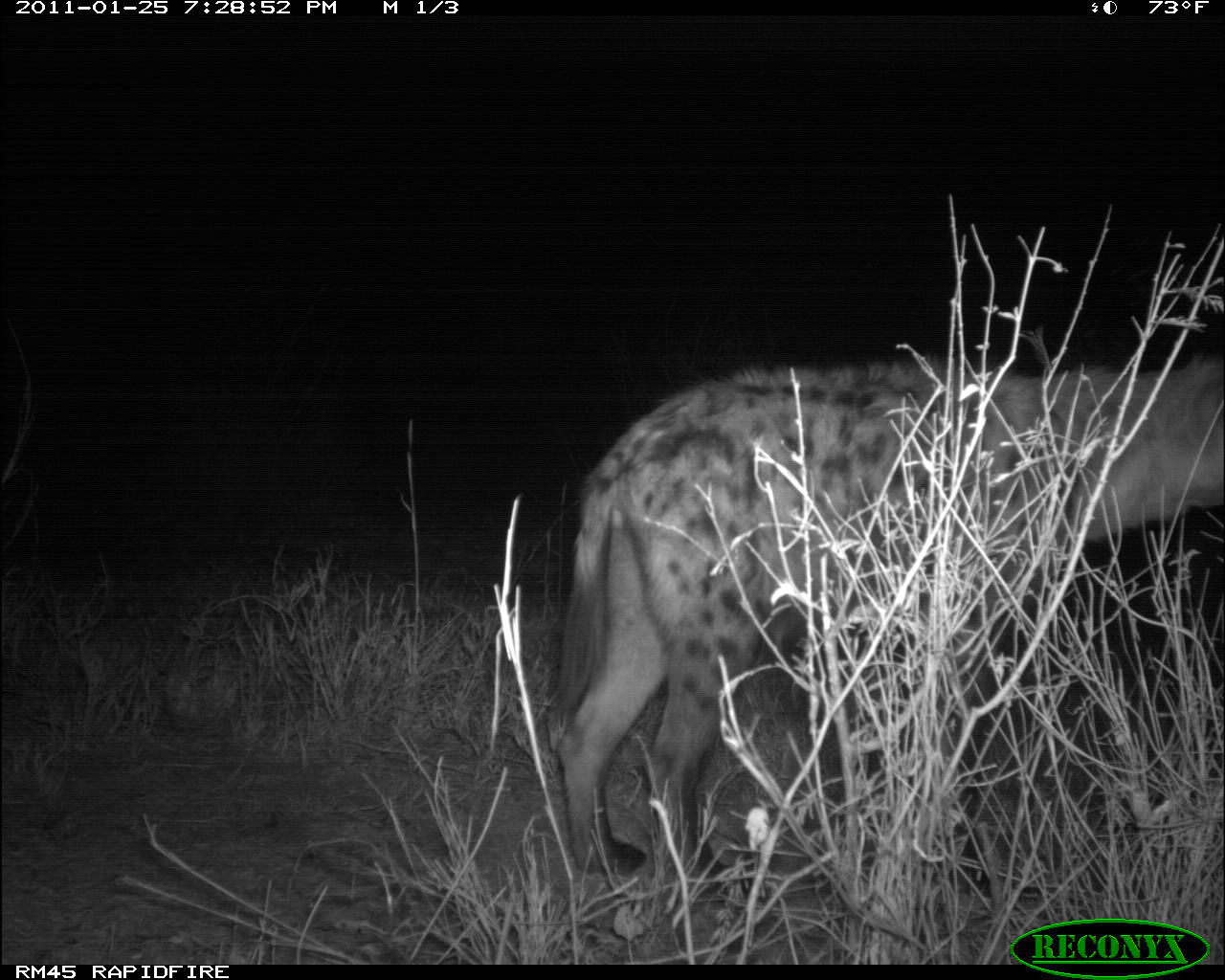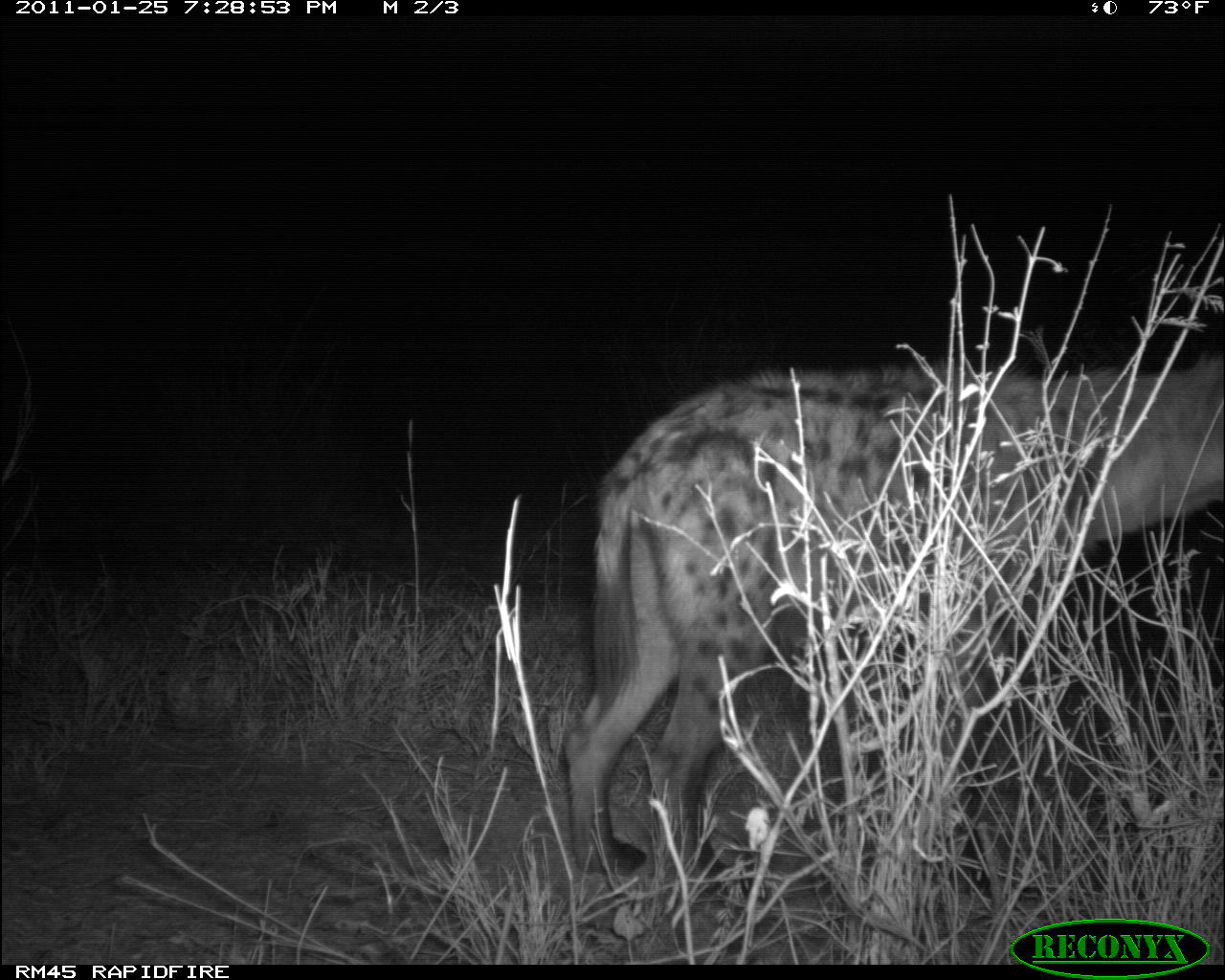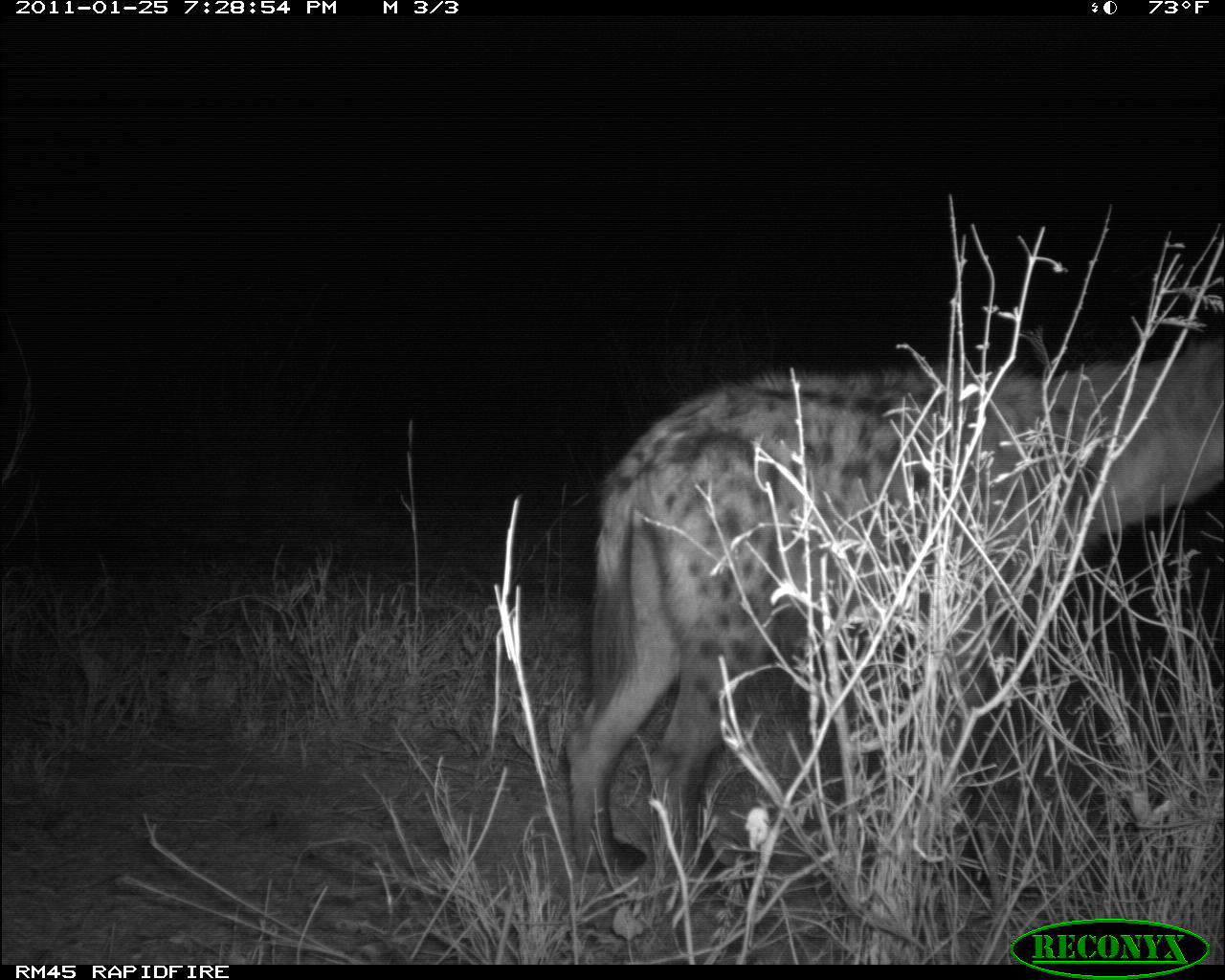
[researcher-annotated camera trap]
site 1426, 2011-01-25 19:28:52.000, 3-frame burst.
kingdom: Animalia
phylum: Chordata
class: Mammalia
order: Carnivora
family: Hyaenidae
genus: Crocuta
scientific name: Crocuta crocuta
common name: spotted hyena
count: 1